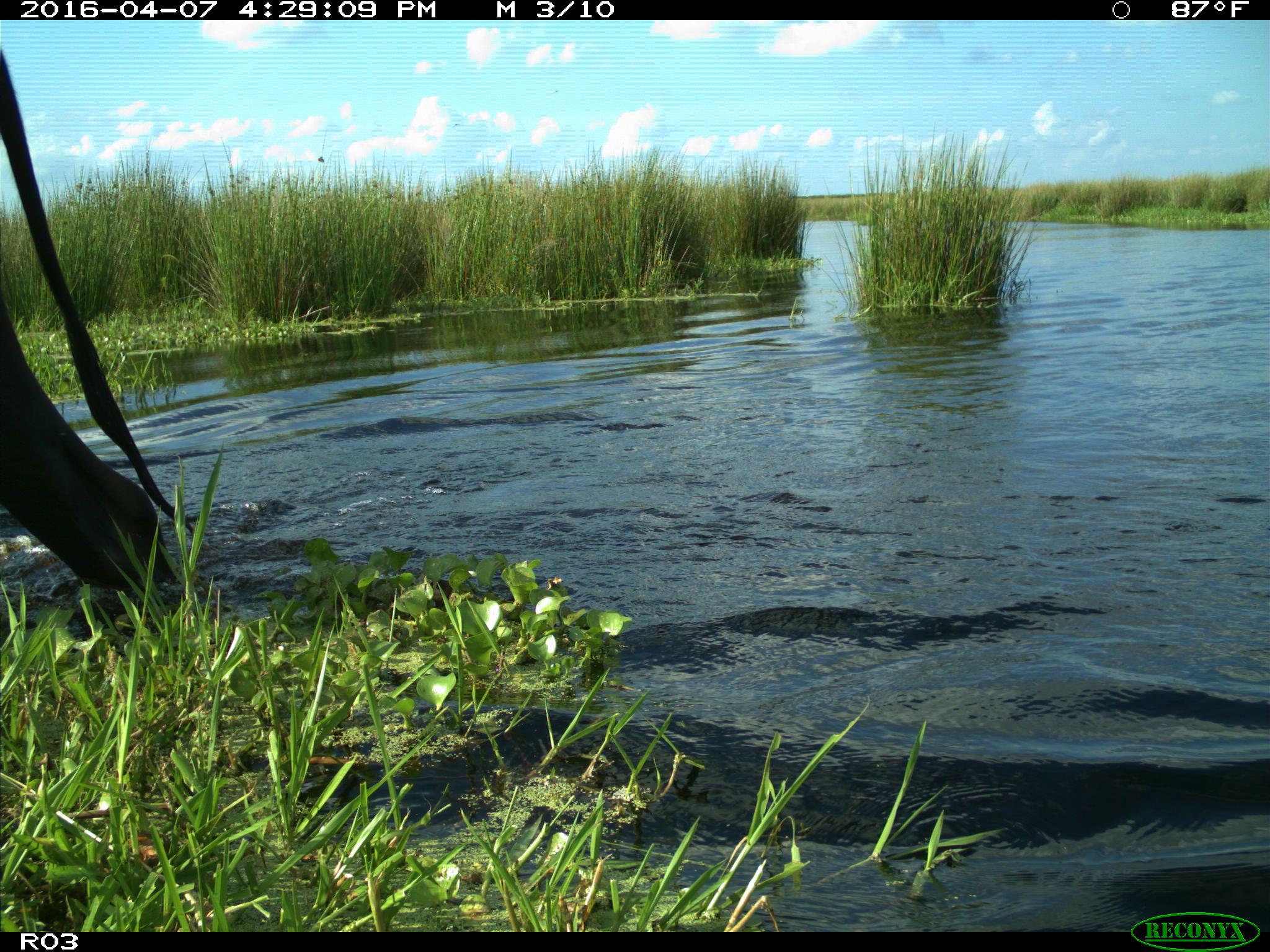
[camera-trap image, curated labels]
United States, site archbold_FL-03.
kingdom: Animalia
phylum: Chordata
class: Mammalia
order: Artiodactyla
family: Bovidae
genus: Bos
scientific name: Bos taurus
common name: domestic cow